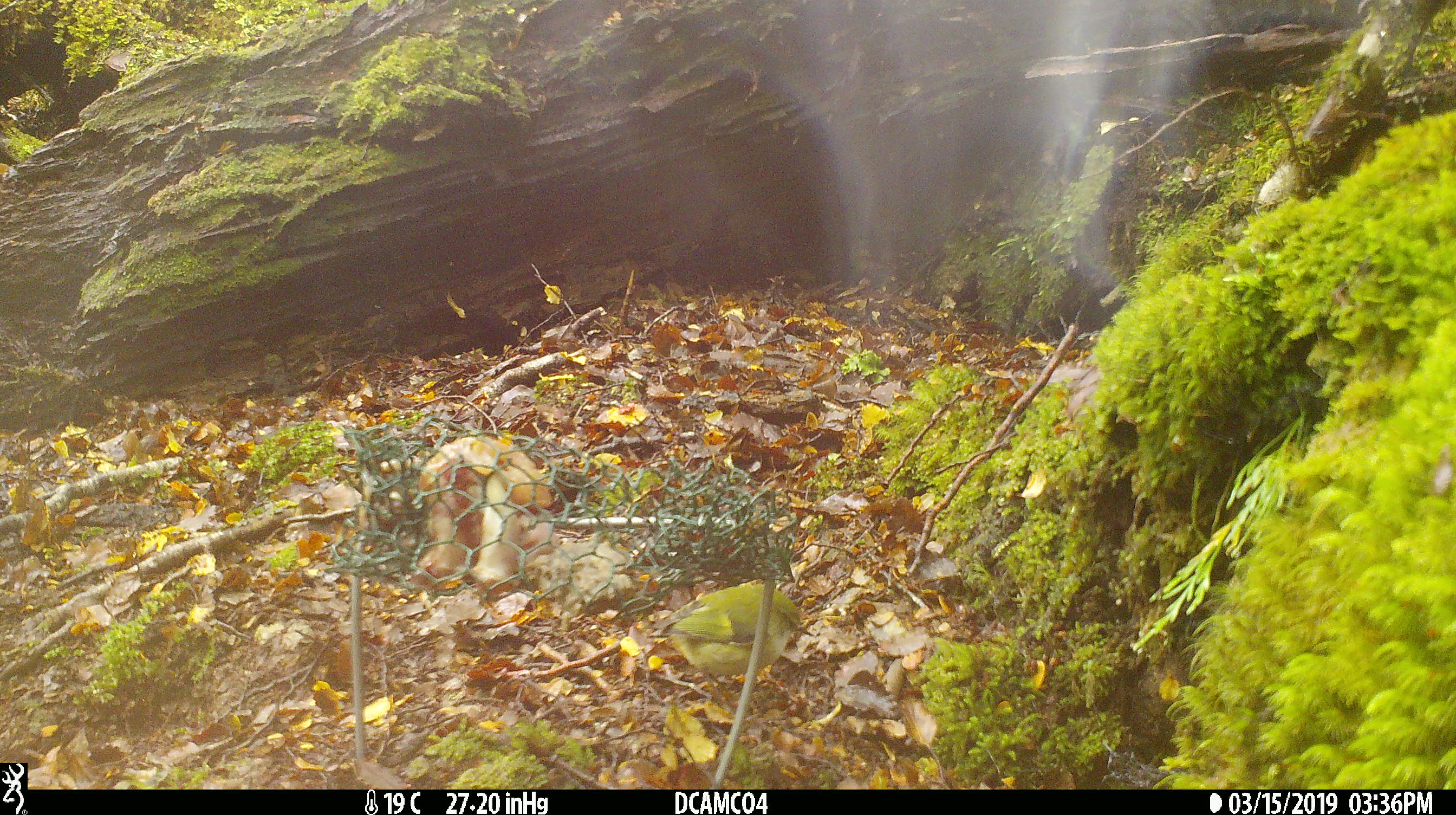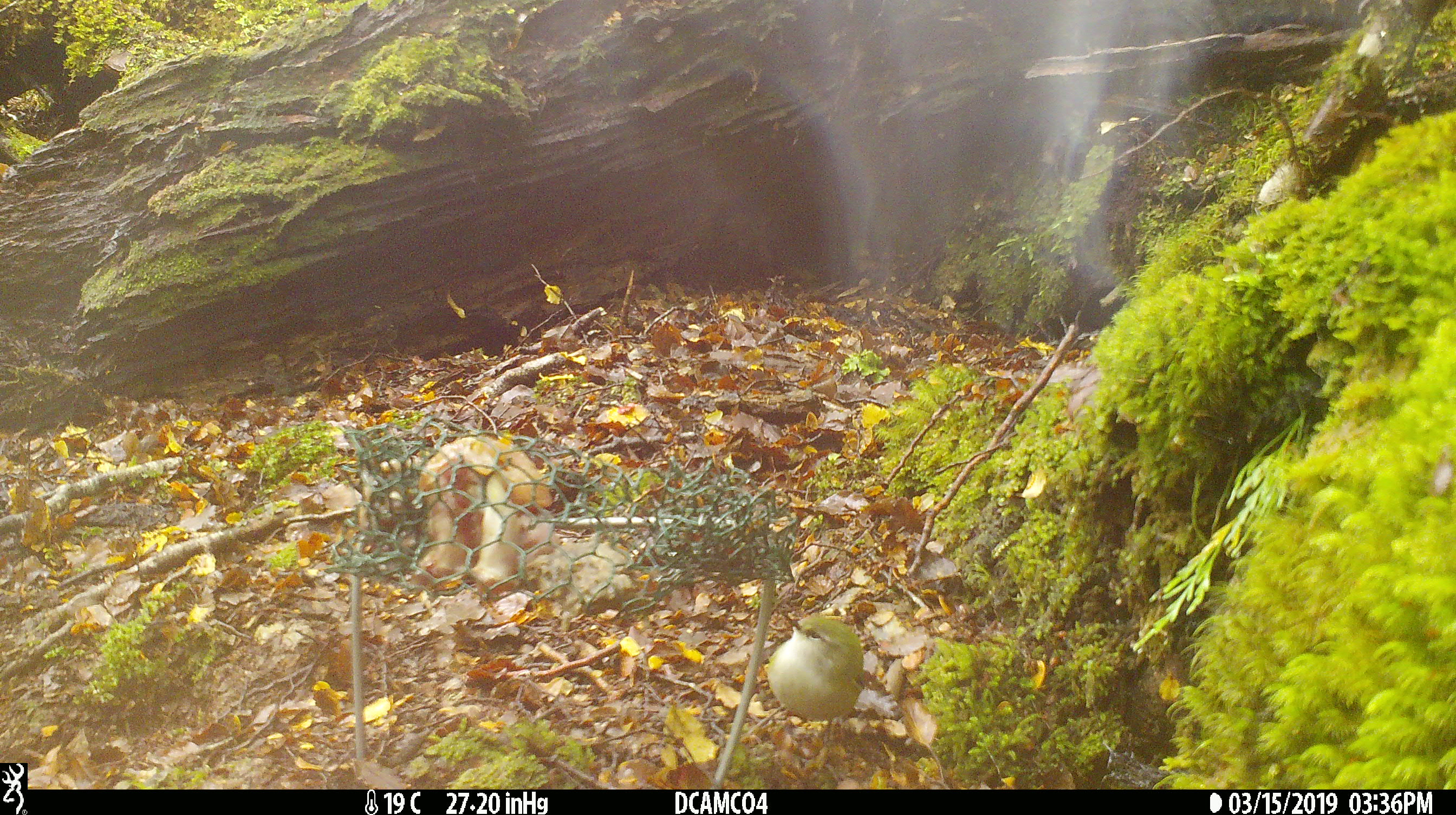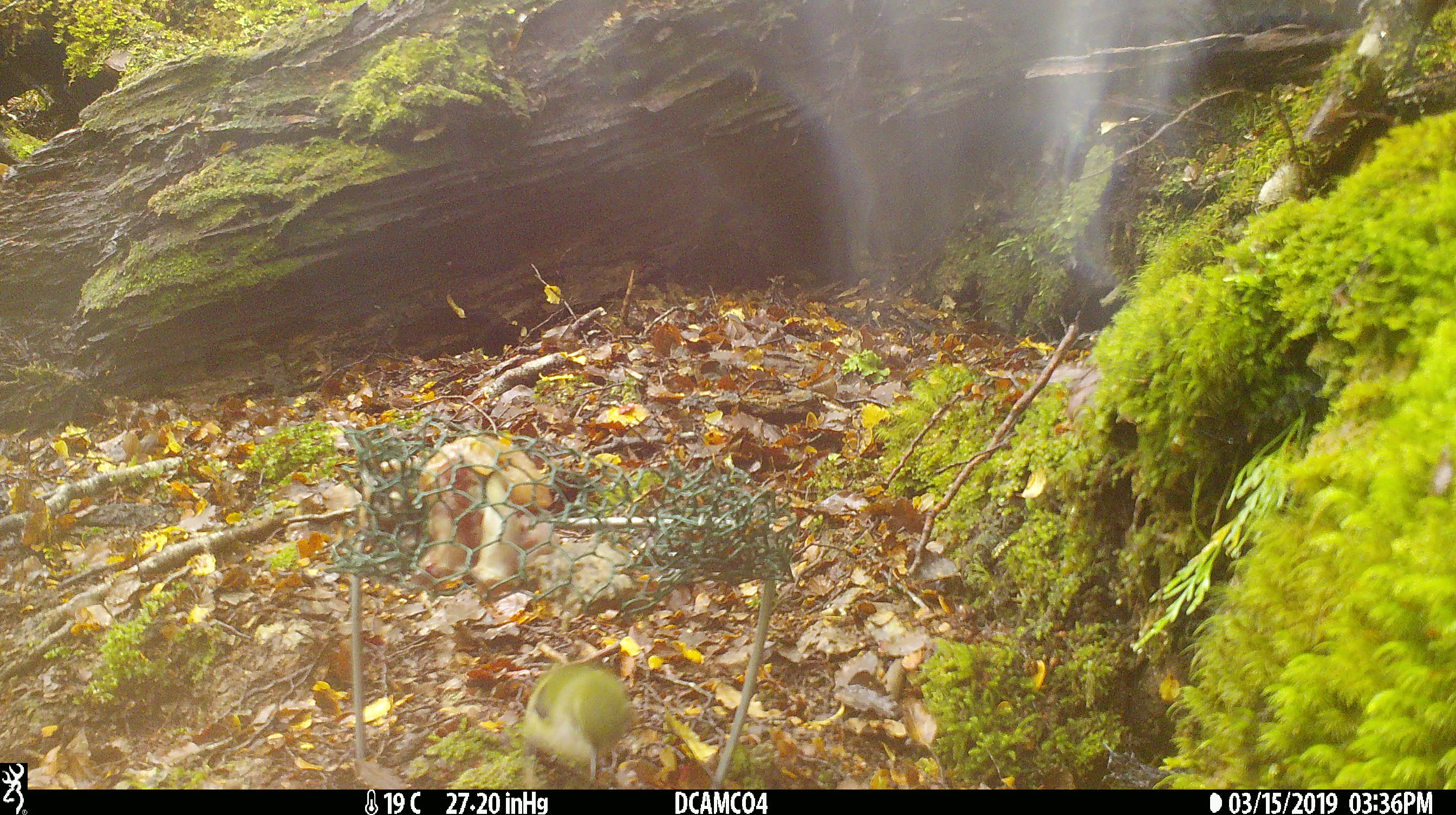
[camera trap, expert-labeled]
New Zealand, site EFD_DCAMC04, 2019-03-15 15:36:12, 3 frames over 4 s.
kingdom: Animalia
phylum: Chordata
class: Aves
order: Passeriformes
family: Acanthisittidae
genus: Acanthisitta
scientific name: Acanthisitta chloris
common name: rifleman